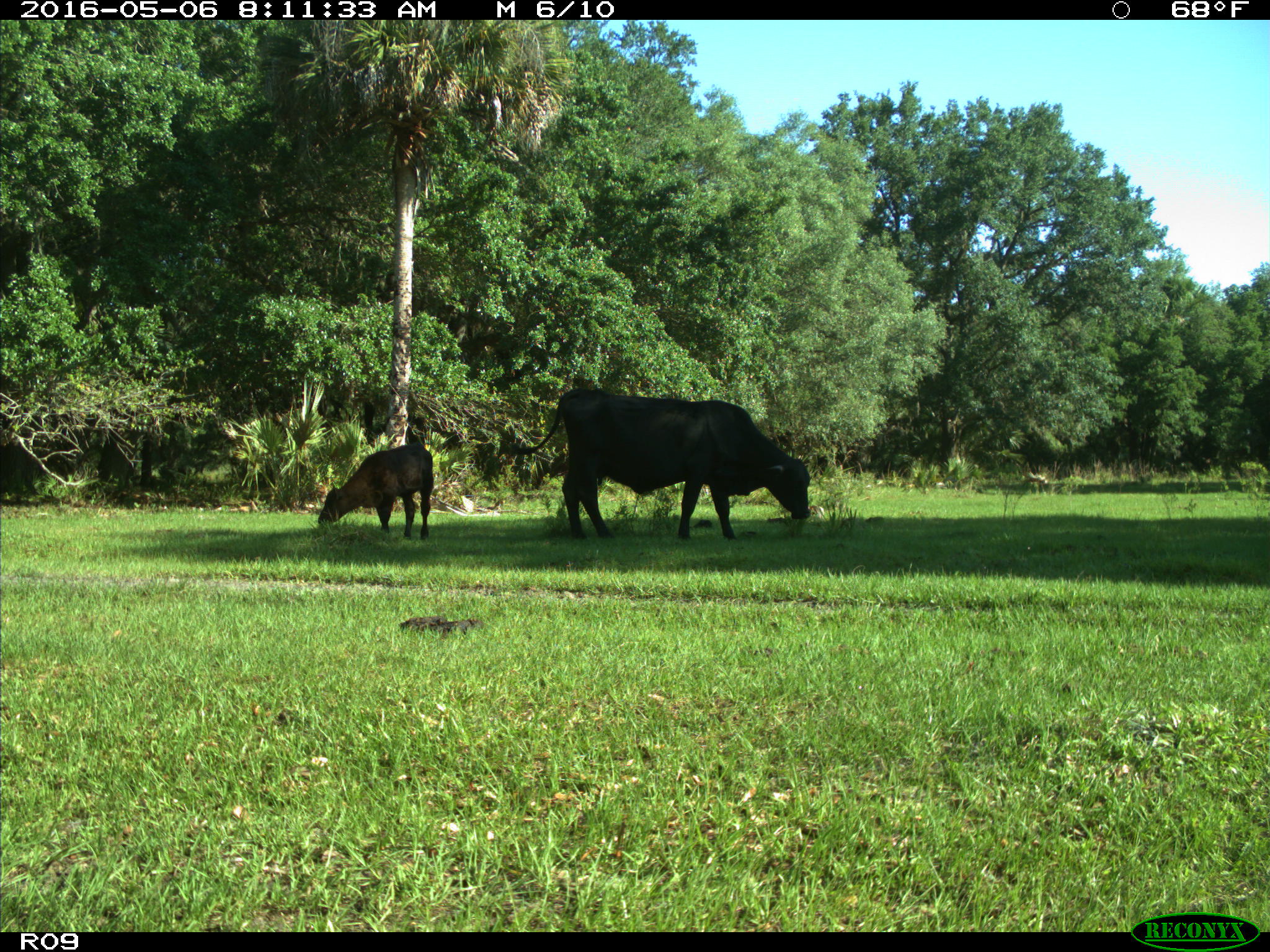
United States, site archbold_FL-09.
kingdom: Animalia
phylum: Chordata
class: Mammalia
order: Artiodactyla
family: Bovidae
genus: Bos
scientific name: Bos taurus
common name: domestic cow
Bos taurus (domestic cow).